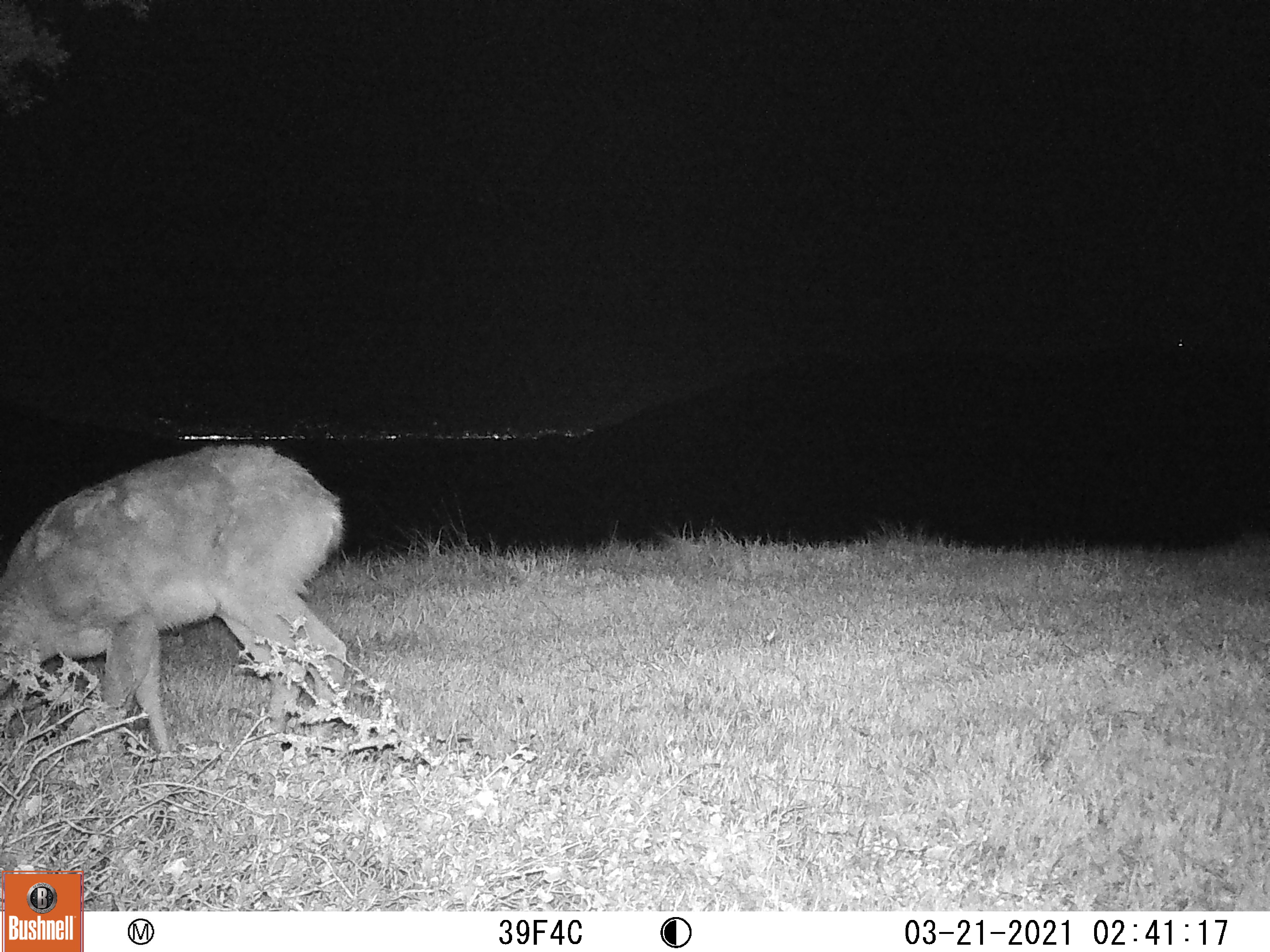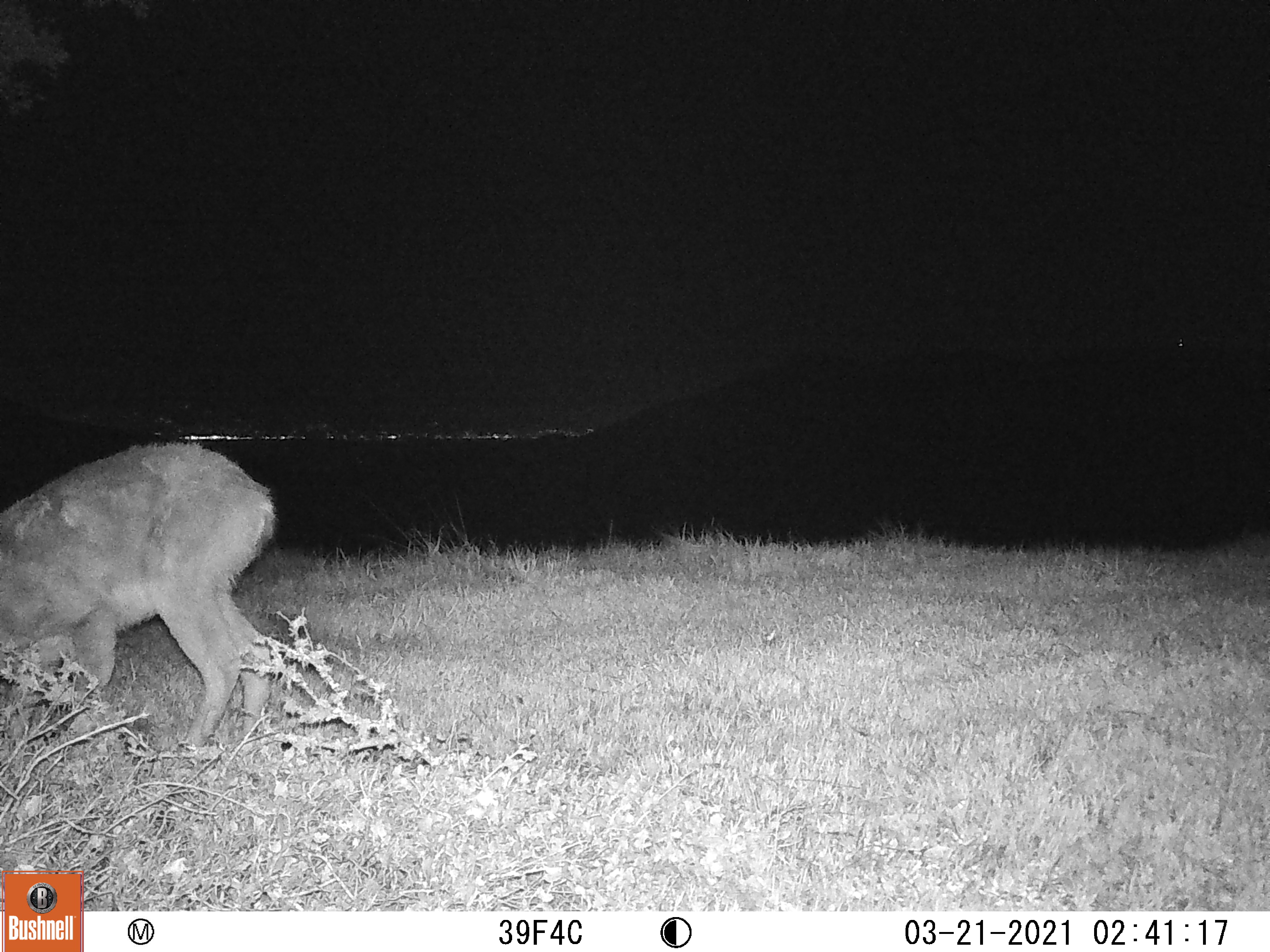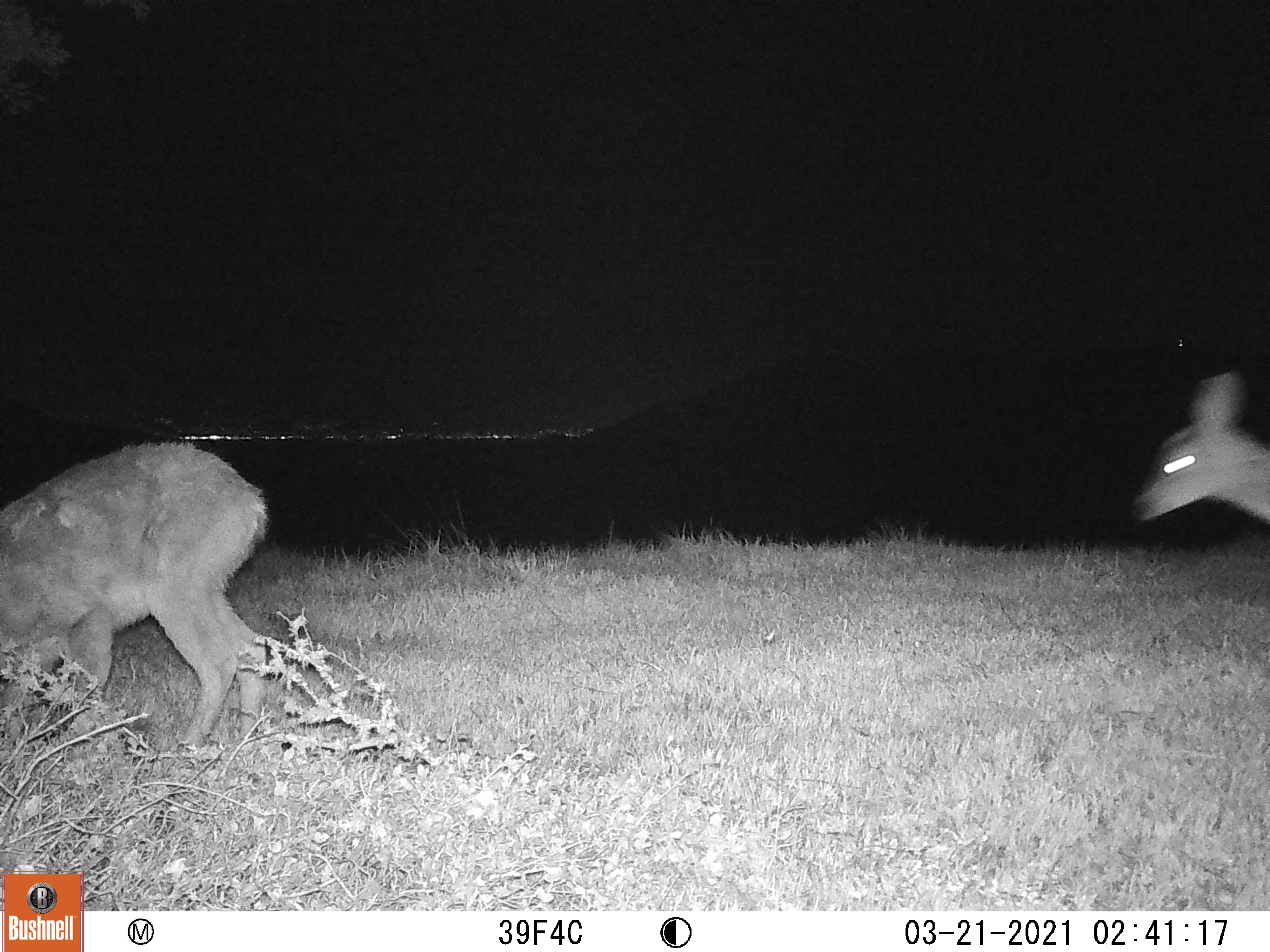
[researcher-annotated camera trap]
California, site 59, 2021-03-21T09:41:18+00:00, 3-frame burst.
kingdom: Animalia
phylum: Chordata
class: Mammalia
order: Artiodactyla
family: Cervidae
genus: Odocoileus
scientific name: Odocoileus hemionus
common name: mule deer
Mule deer (Odocoileus hemionus).